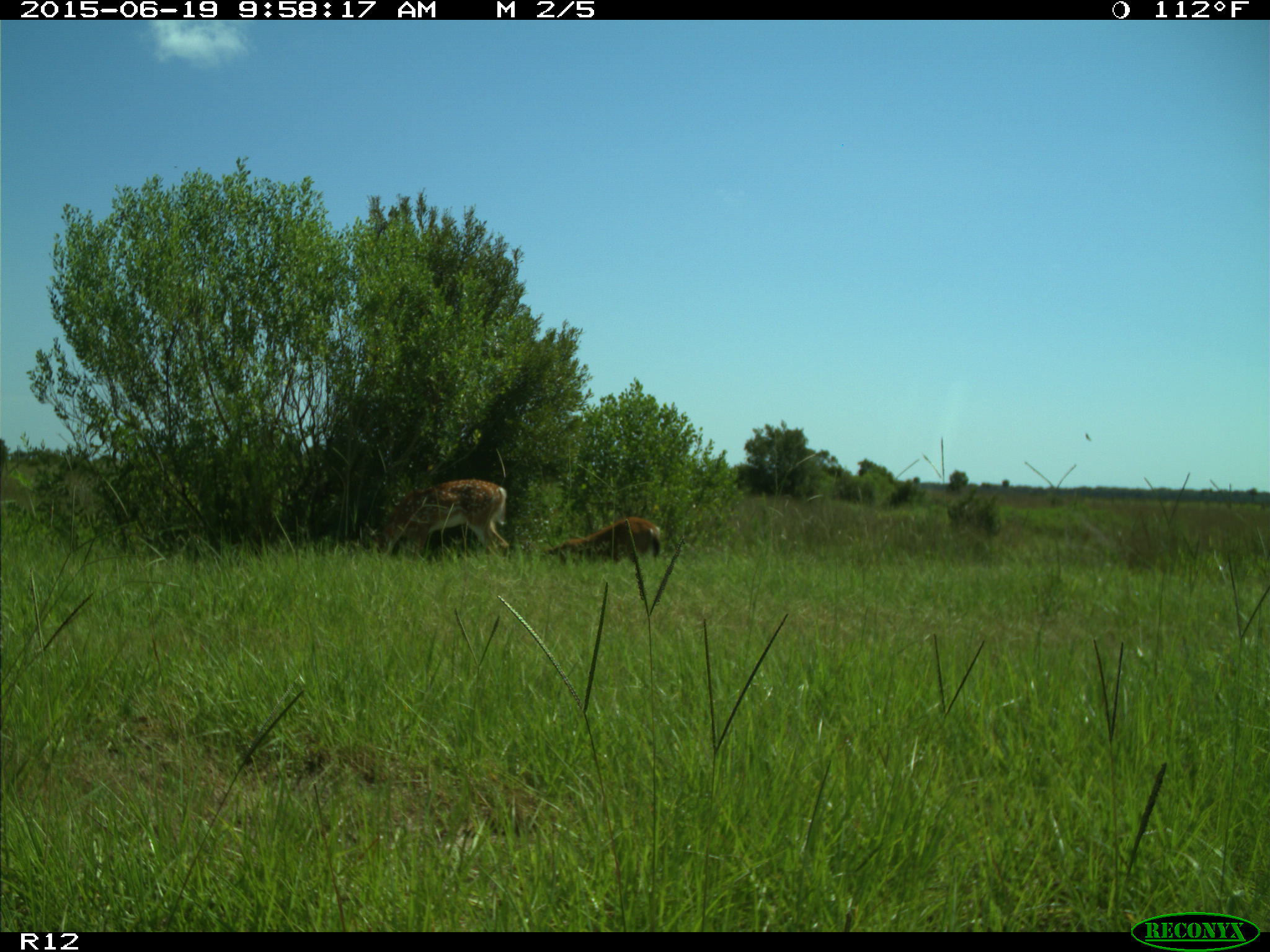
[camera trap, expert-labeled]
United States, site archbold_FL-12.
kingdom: Animalia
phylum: Chordata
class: Mammalia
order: Artiodactyla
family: Cervidae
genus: Odocoileus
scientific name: Odocoileus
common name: deer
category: unidentified deer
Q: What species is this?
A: Unidentified deer (deer) (Odocoileus).